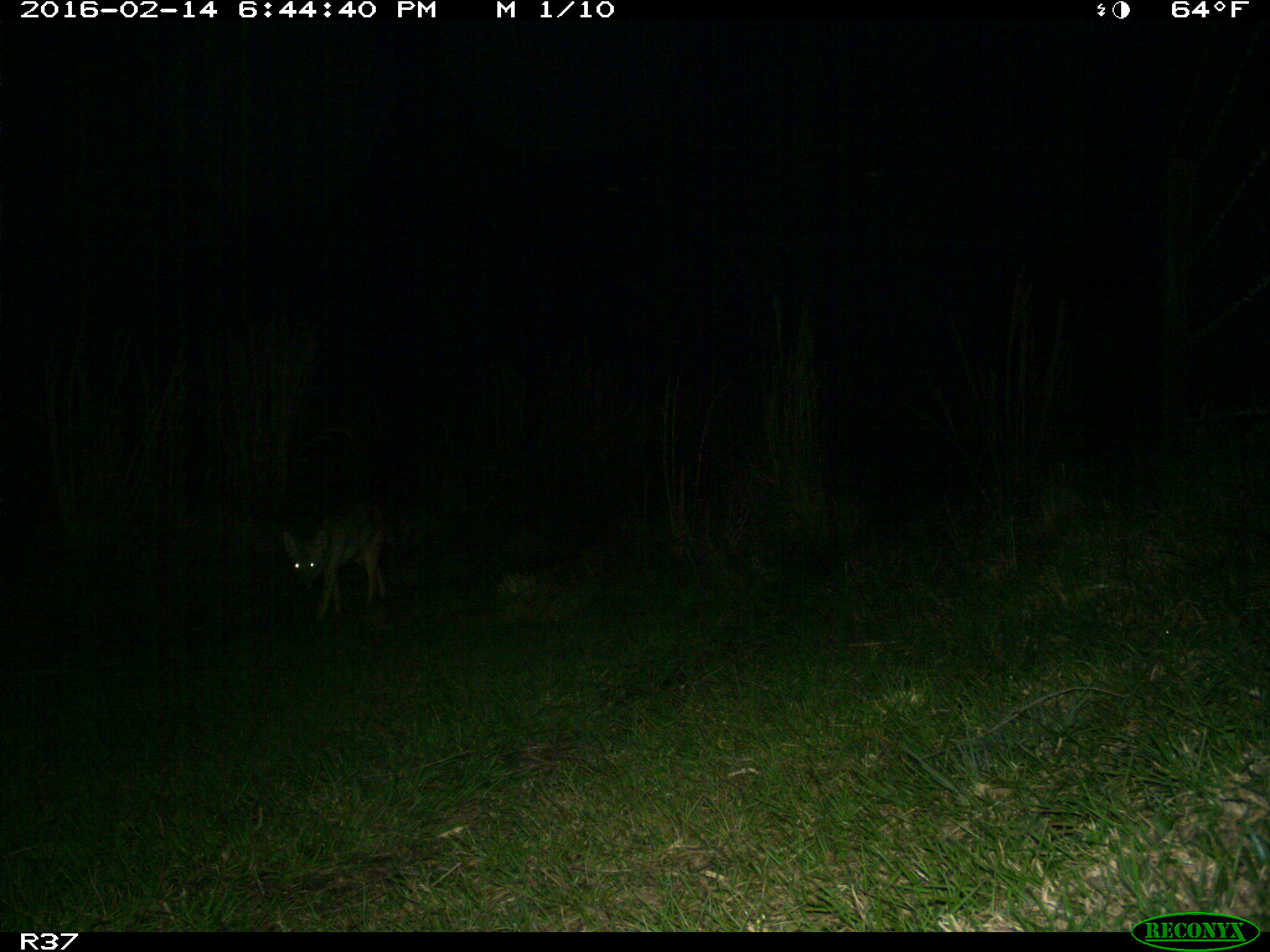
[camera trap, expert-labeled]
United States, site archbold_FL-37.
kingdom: Animalia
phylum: Chordata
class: Mammalia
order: Carnivora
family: Canidae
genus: Canis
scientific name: Canis latrans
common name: coyote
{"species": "Canis latrans (coyote)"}